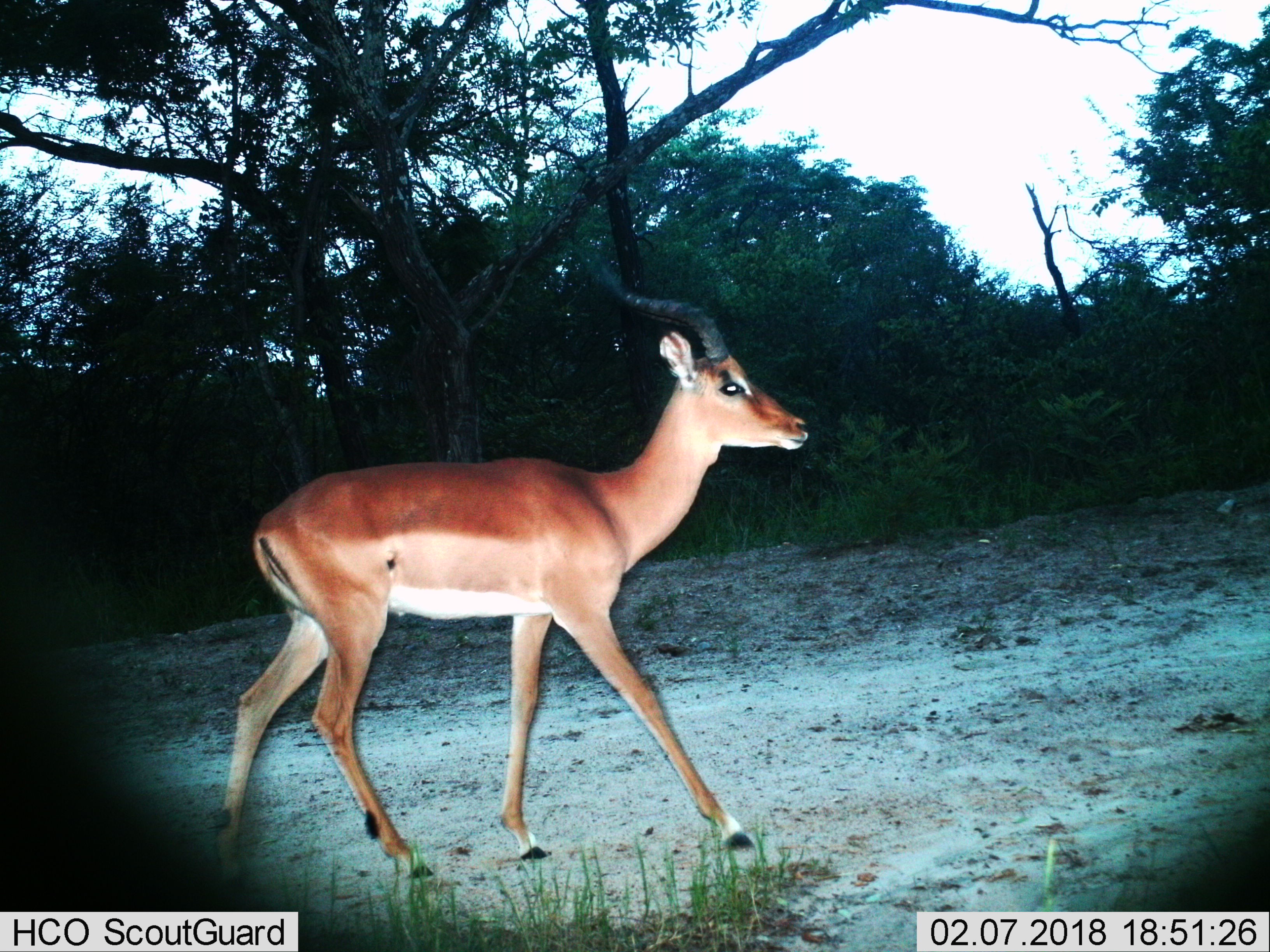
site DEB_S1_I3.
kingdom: Animalia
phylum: Chordata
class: Mammalia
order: Artiodactyla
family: Bovidae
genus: Aepyceros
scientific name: Aepyceros melampus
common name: impala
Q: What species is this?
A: Impala (Aepyceros melampus).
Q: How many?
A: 1.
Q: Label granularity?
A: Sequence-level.